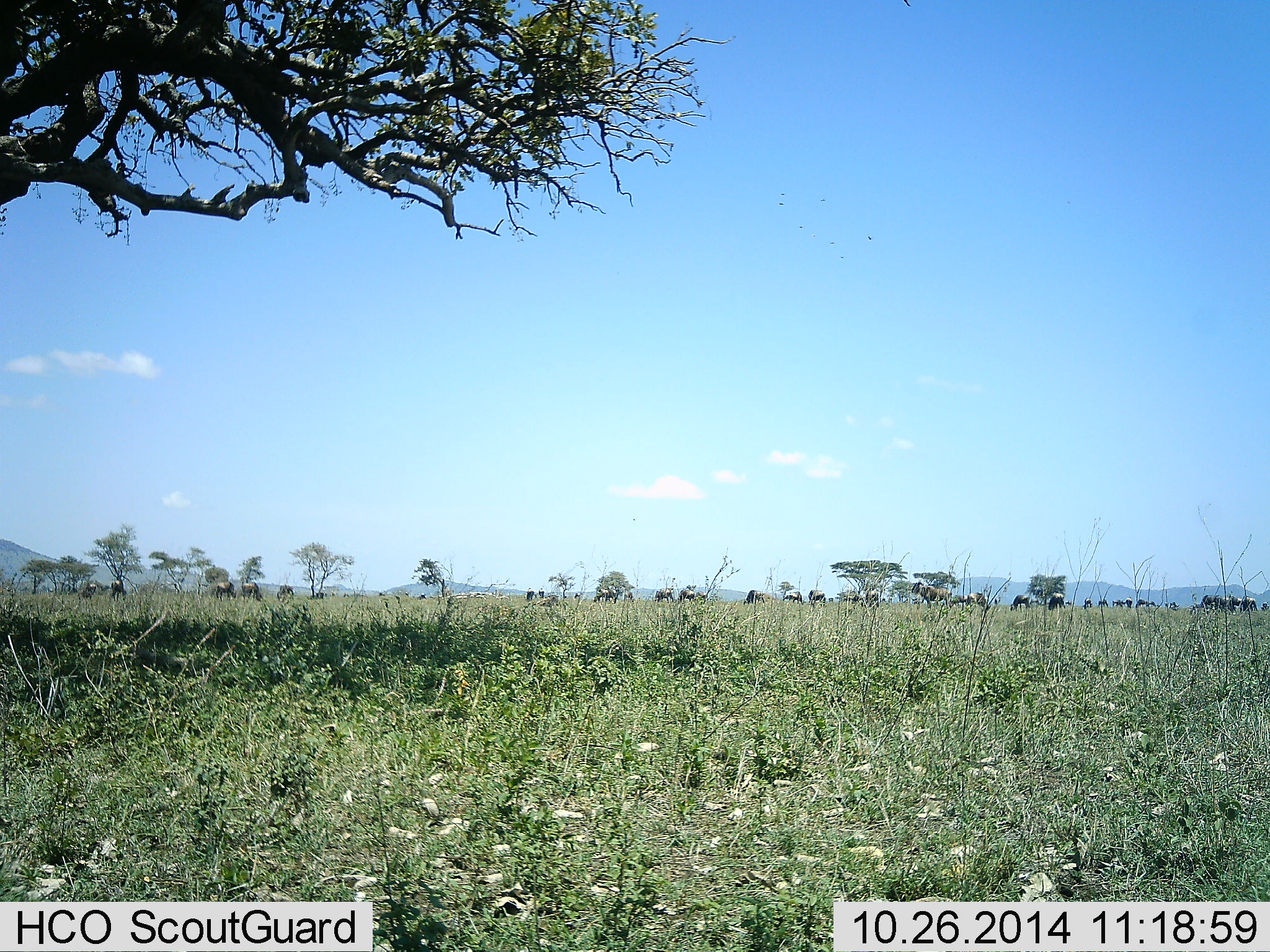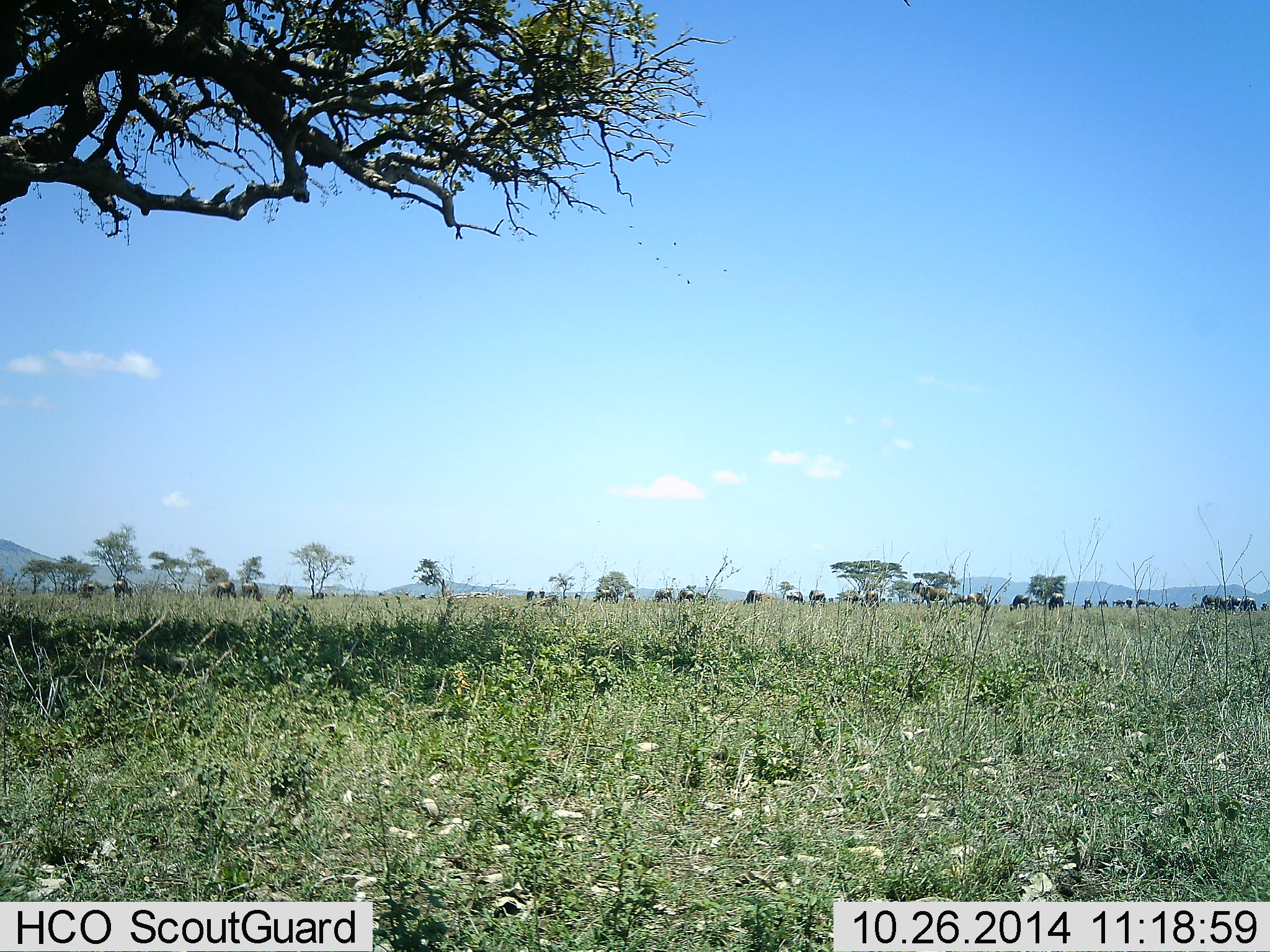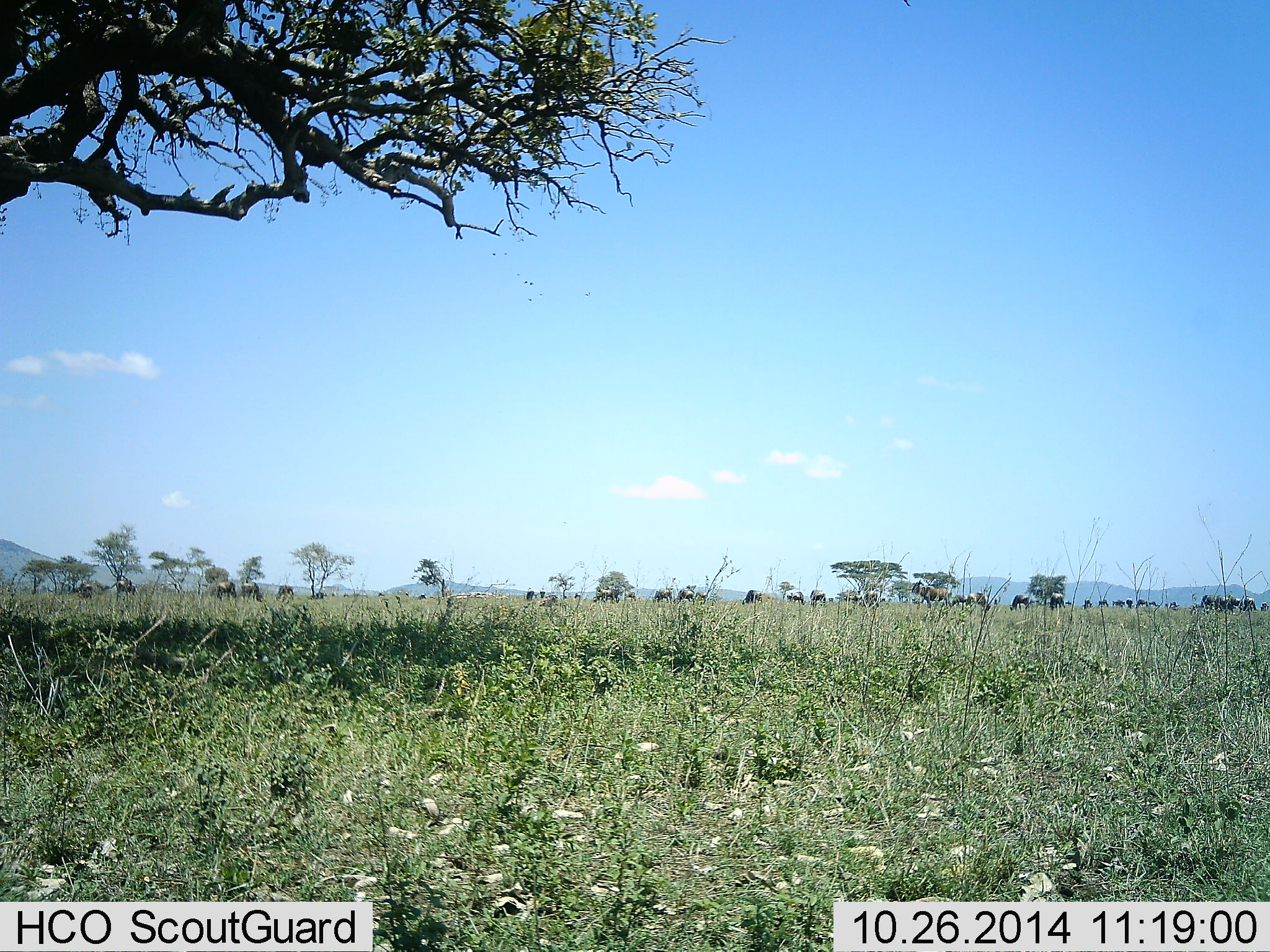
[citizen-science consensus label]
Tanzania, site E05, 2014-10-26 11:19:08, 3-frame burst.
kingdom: Animalia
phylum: Chordata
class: Mammalia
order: Artiodactyla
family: Bovidae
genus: Connochaetes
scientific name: Connochaetes taurinus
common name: blue wildebeest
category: wildebeest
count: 11-50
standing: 60%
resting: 20%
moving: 40%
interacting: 10%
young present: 0%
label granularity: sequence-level